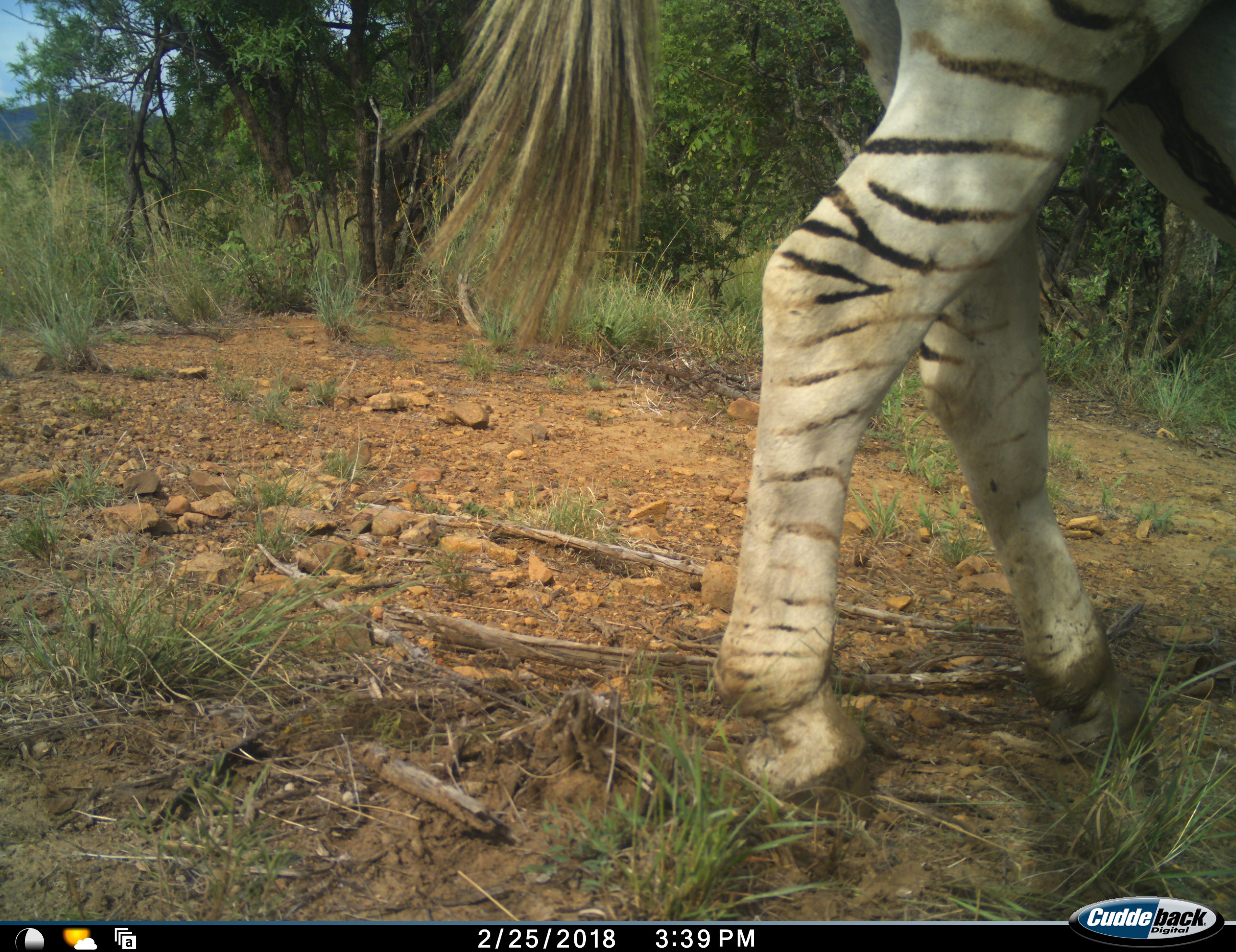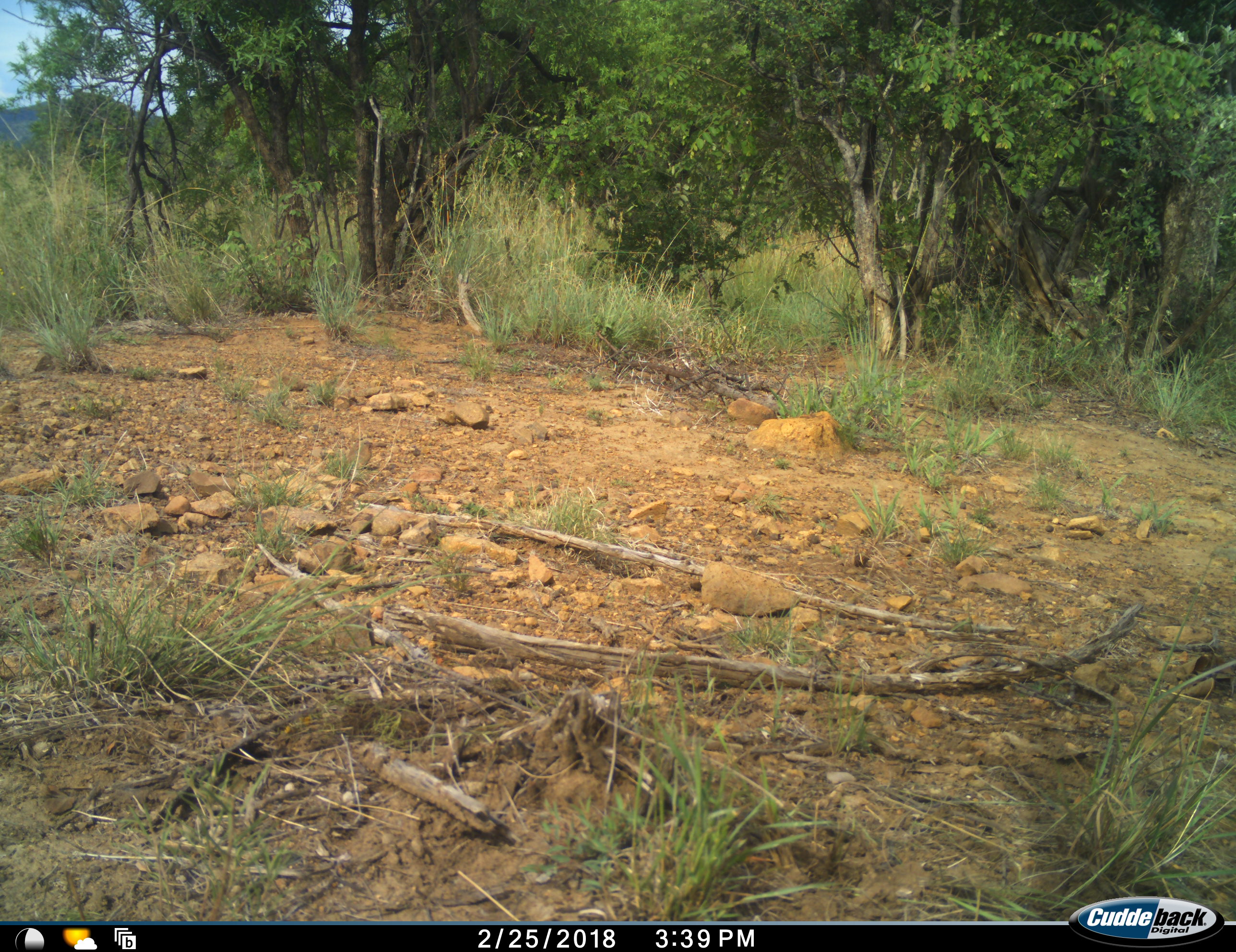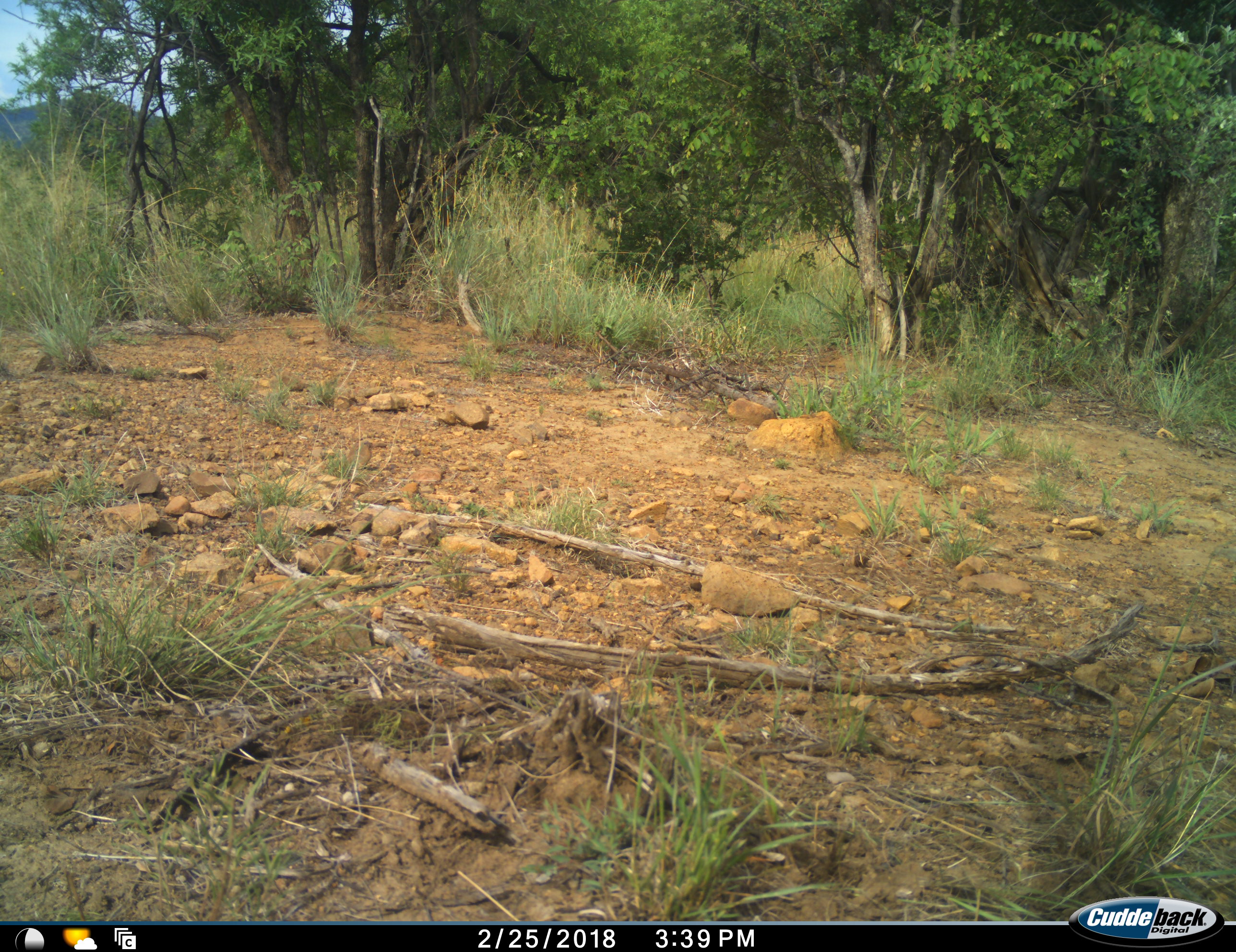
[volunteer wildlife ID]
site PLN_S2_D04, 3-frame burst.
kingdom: Animalia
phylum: Chordata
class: Mammalia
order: Perissodactyla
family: Equidae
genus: Equus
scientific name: Equus quagga burchellii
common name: burchell's zebra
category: zebraburchells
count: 1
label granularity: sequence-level